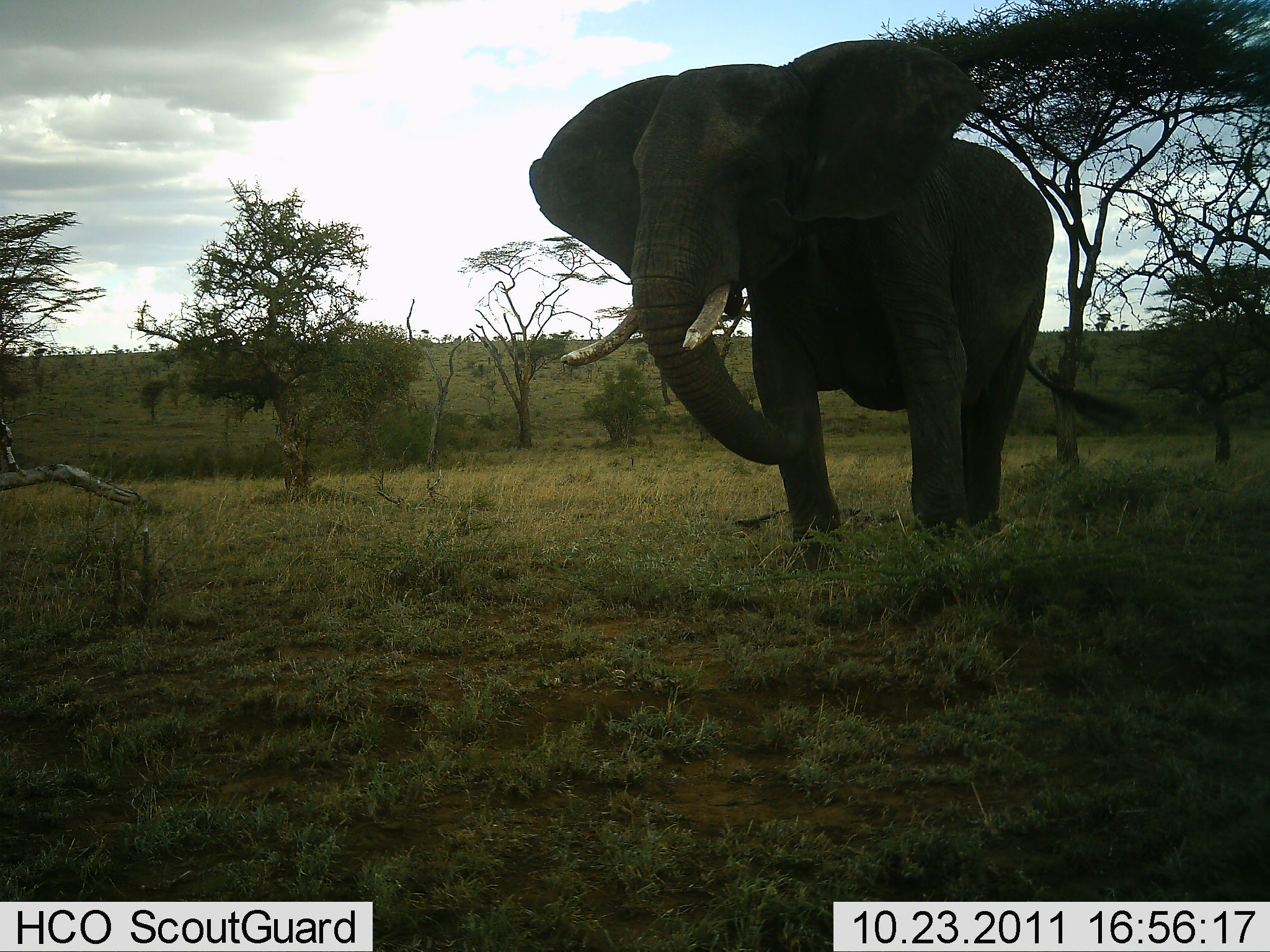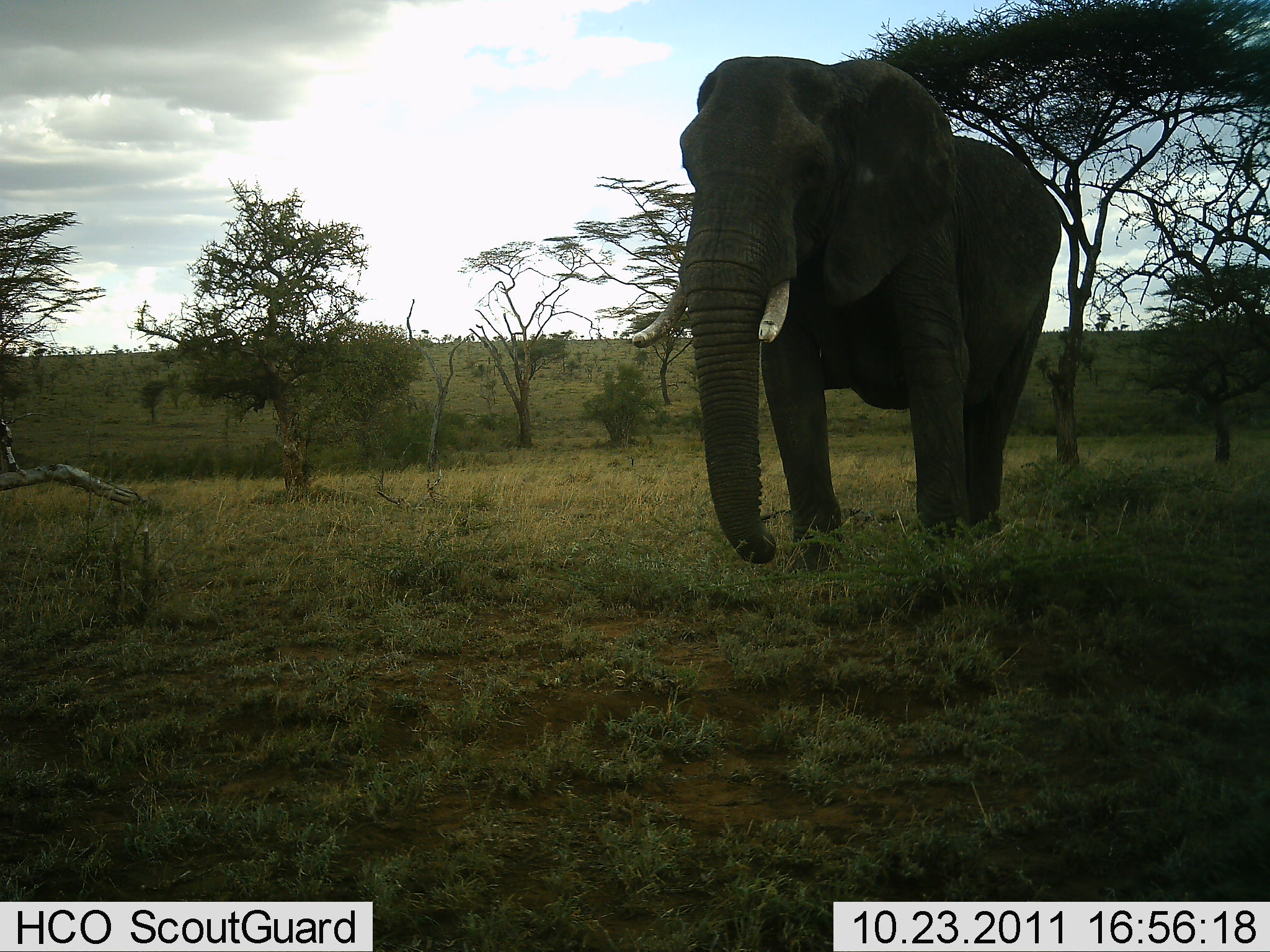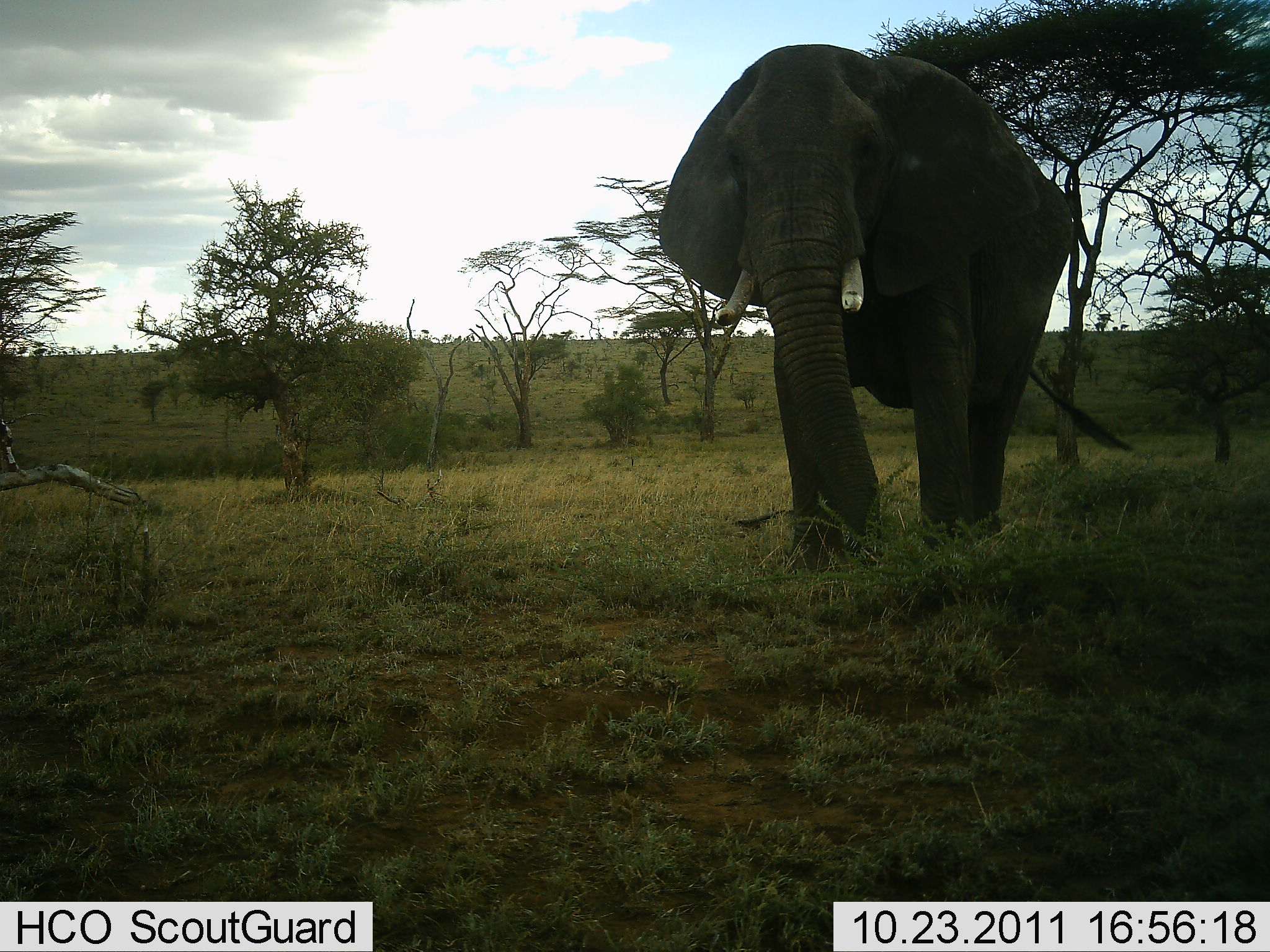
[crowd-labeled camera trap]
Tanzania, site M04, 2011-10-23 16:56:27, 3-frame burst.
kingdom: Animalia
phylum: Chordata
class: Mammalia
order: Proboscidea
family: Elephantidae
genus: Loxodonta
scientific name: Loxodonta africana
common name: african bush elephant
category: elephant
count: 1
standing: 64%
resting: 0%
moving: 29%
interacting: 0%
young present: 0%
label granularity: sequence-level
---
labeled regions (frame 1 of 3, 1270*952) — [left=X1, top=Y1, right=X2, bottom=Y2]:
animal: [left=528, top=41, right=1055, bottom=579]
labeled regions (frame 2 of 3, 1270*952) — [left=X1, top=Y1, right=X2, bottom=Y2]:
animal: [left=629, top=51, right=1064, bottom=564]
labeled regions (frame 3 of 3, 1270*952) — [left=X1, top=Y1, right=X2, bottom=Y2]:
animal: [left=656, top=42, right=1073, bottom=584]